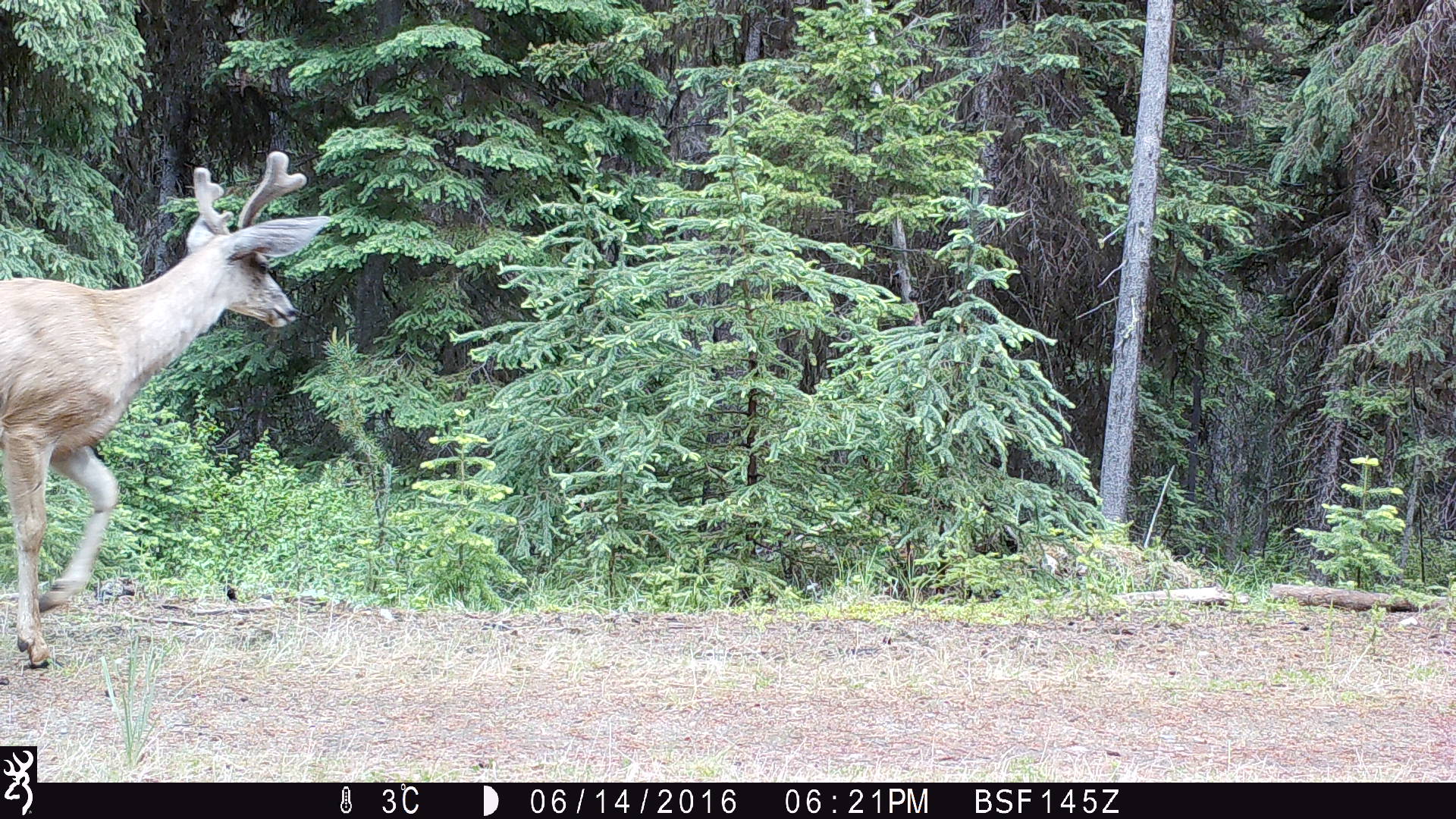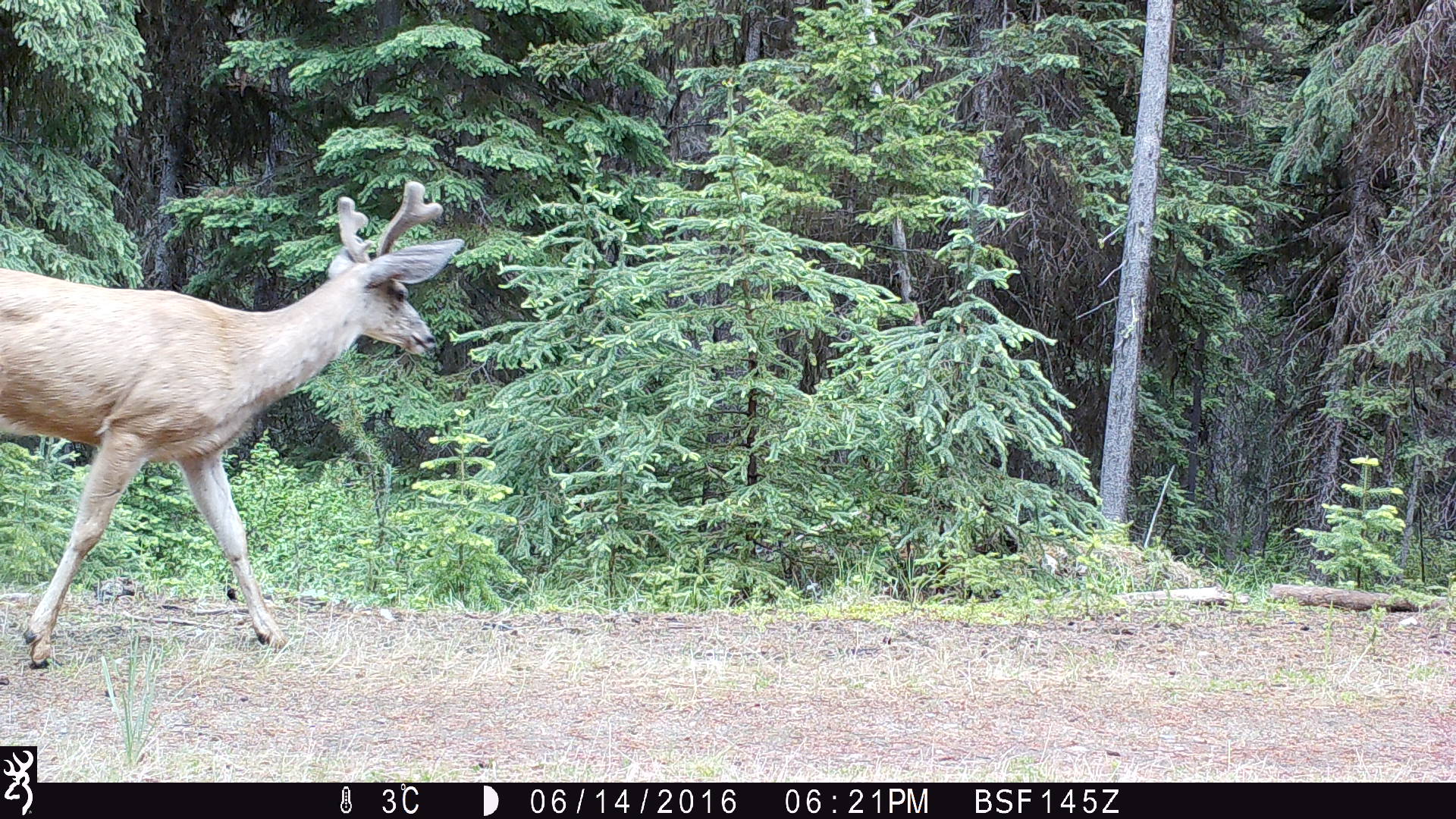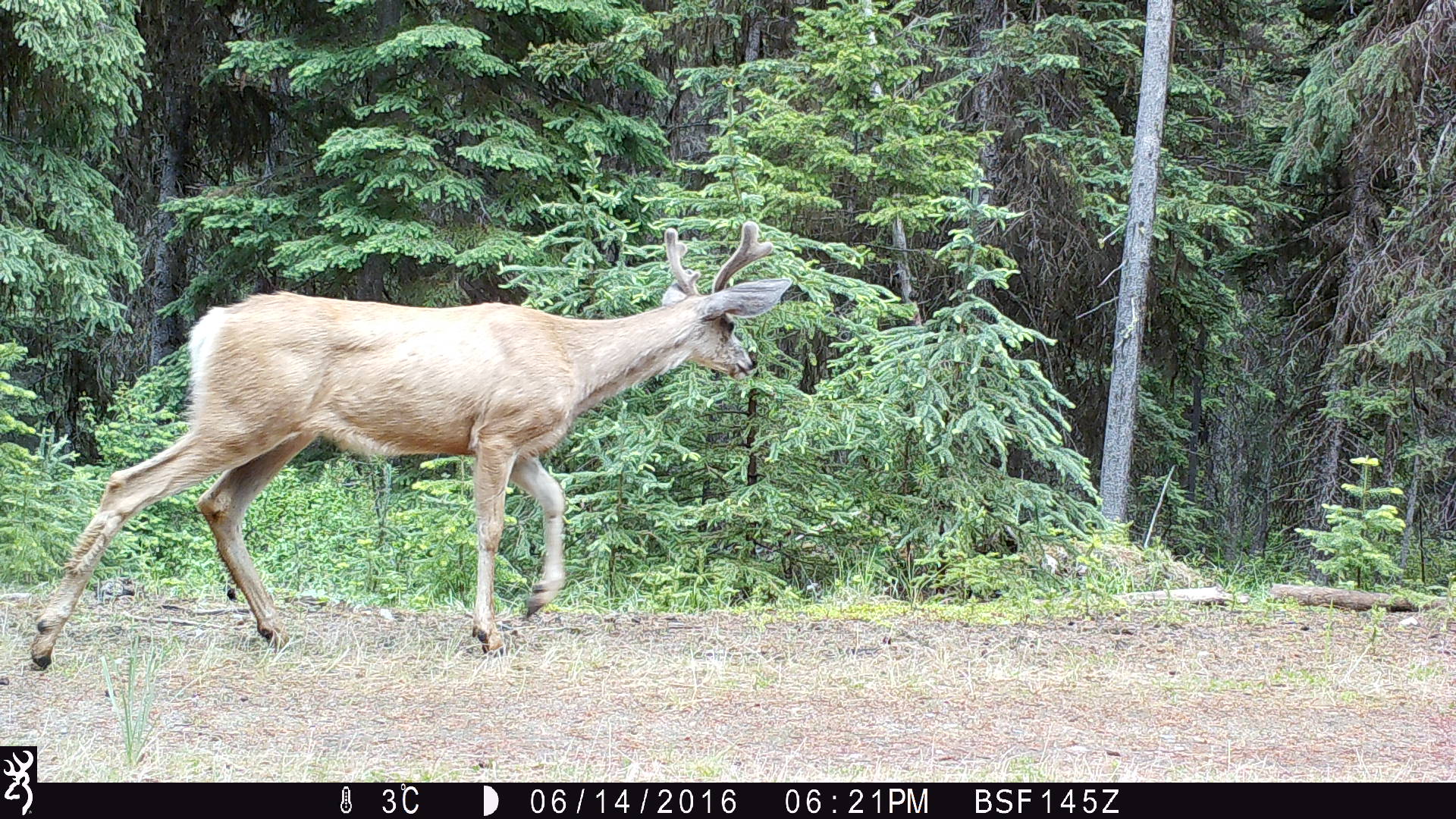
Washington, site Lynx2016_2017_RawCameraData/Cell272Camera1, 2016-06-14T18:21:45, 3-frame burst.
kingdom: Animalia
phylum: Chordata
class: Mammalia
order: Artiodactyla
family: Cervidae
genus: Odocoileus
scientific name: Odocoileus hemionus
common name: mule deer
Odocoileus hemionus (mule deer). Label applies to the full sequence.